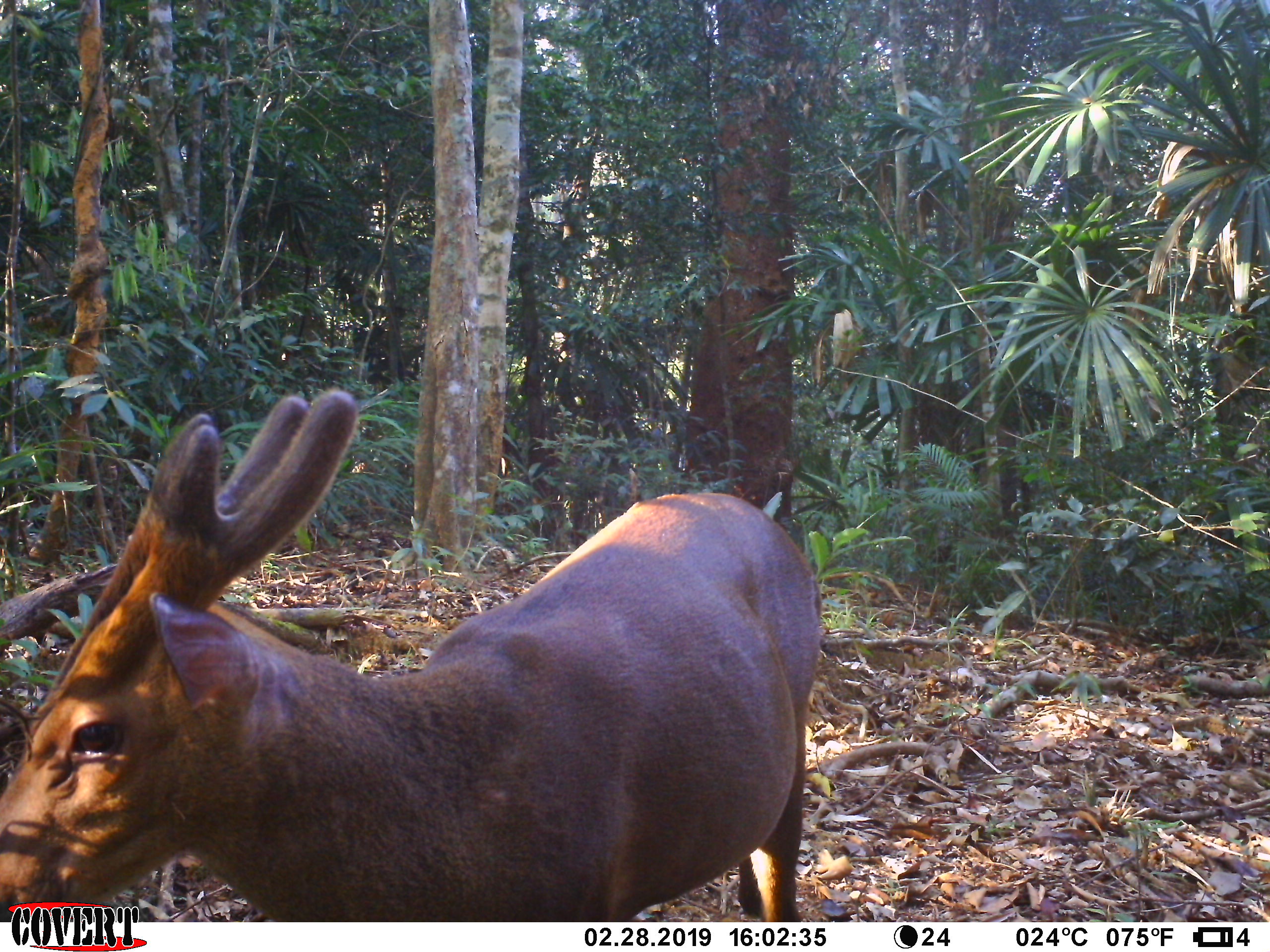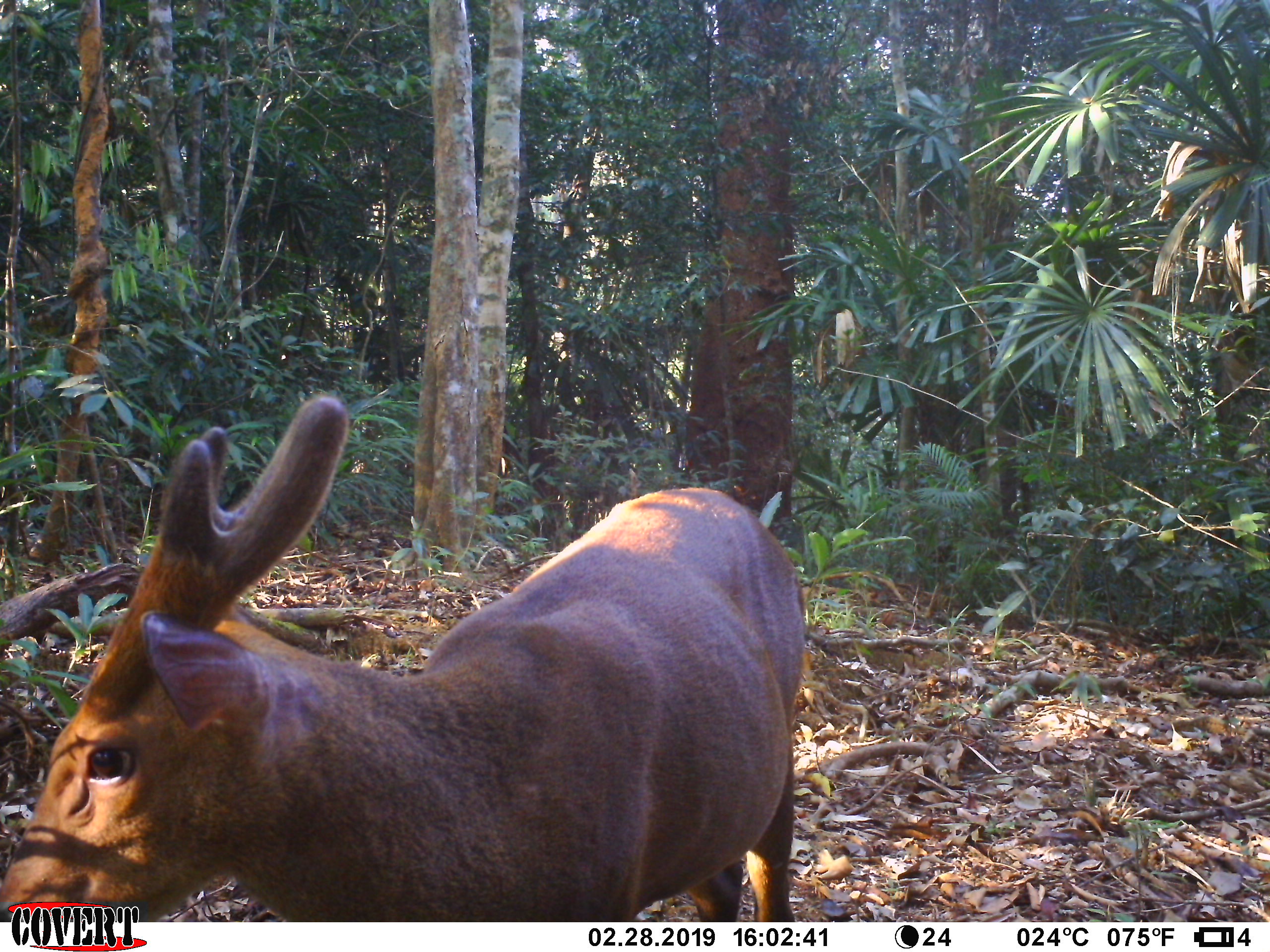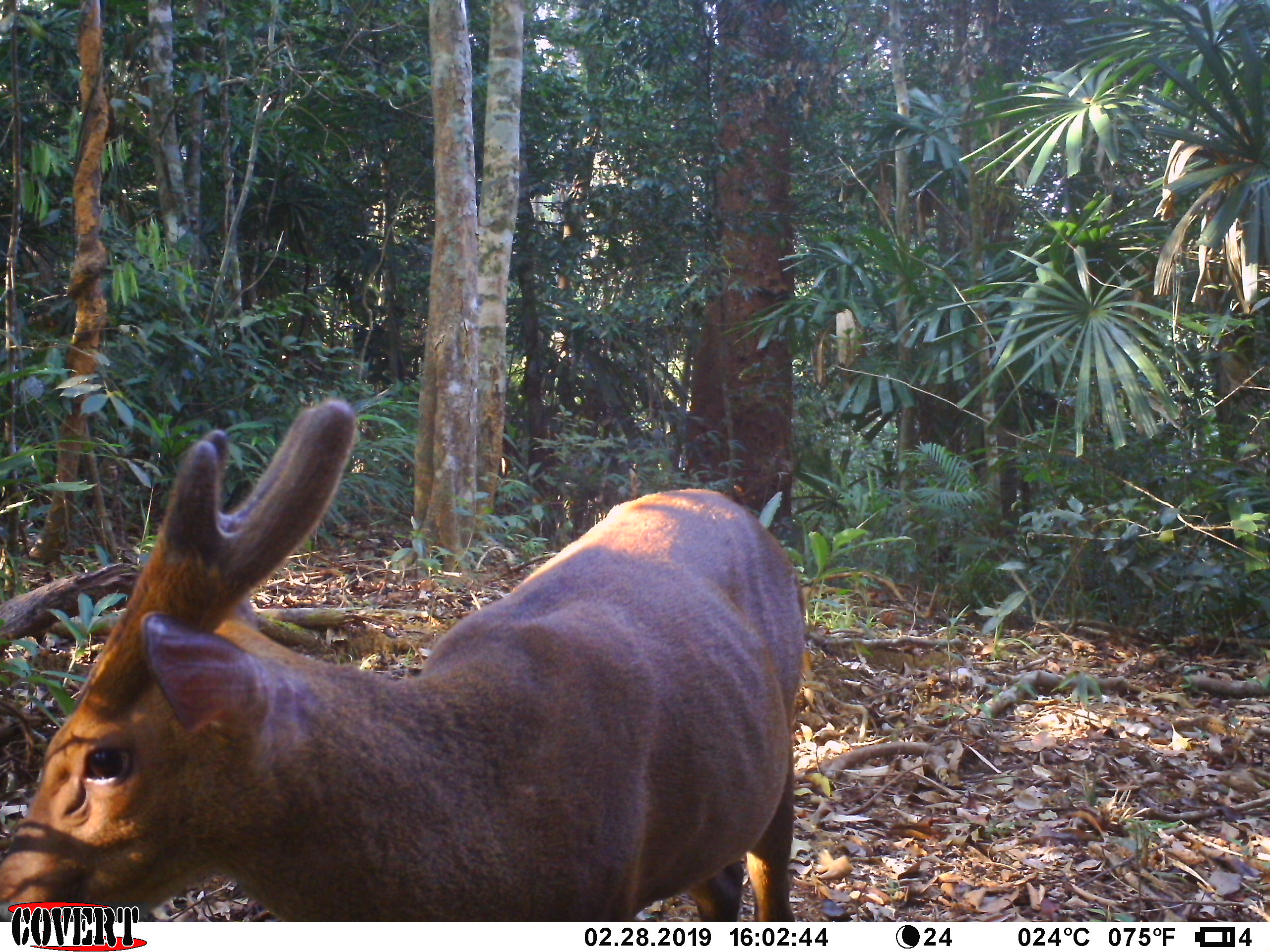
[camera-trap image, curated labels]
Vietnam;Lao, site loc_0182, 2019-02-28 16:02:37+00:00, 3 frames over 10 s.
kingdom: Animalia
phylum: Chordata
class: Mammalia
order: Artiodactyla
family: Cervidae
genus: Muntiacus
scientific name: Muntiacus vuquangensis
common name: large-antlered muntjac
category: large antlered muntjac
Large antlered muntjac (large-antlered muntjac) (Muntiacus vuquangensis). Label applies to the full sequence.